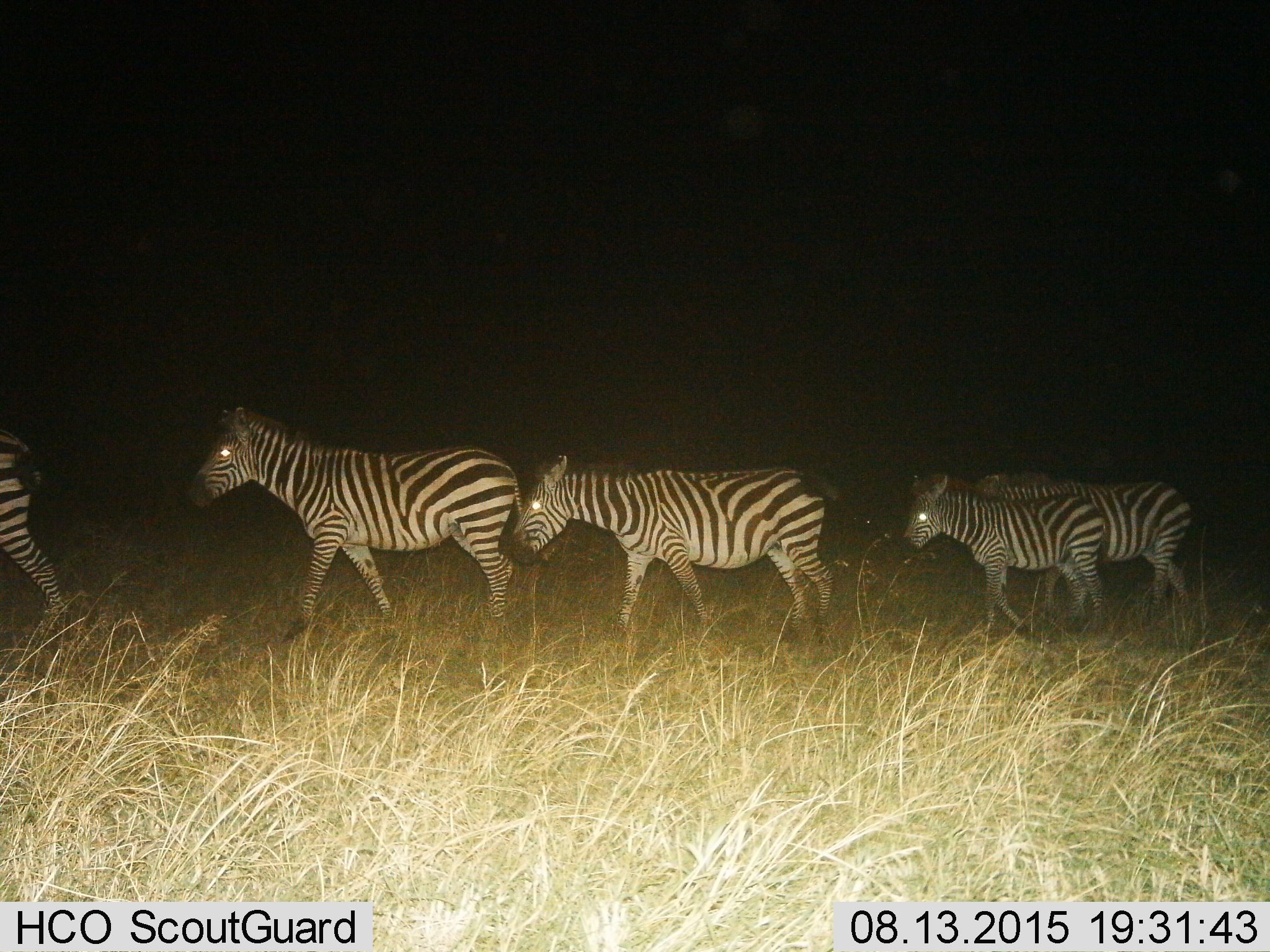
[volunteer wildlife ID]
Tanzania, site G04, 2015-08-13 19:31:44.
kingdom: Animalia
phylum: Chordata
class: Mammalia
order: Perissodactyla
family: Equidae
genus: Equus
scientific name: Equus quagga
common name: plains zebra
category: zebra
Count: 5.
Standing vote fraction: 10%.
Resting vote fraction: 0%.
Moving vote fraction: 95%.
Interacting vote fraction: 0%.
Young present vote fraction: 60%.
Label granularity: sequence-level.